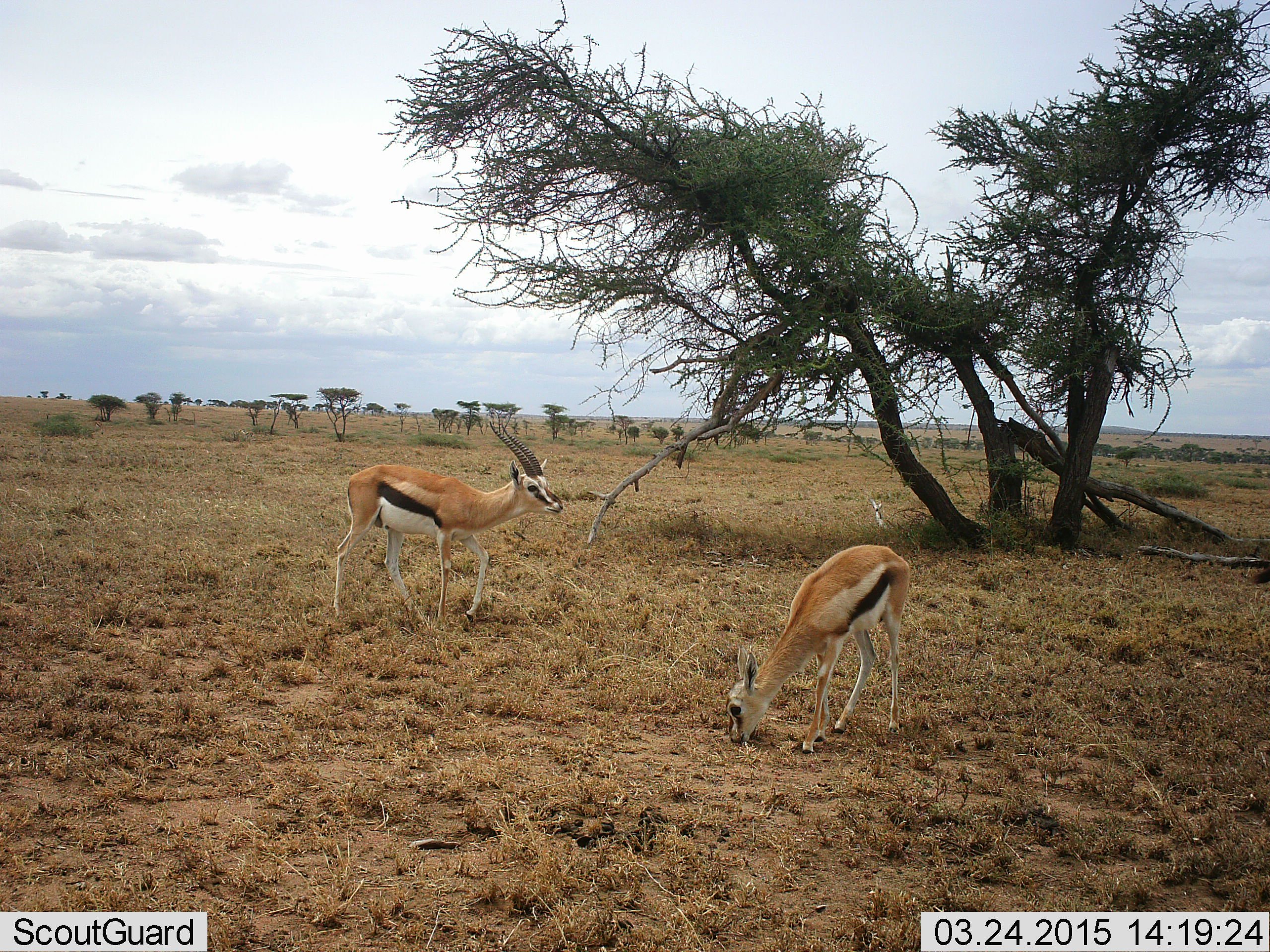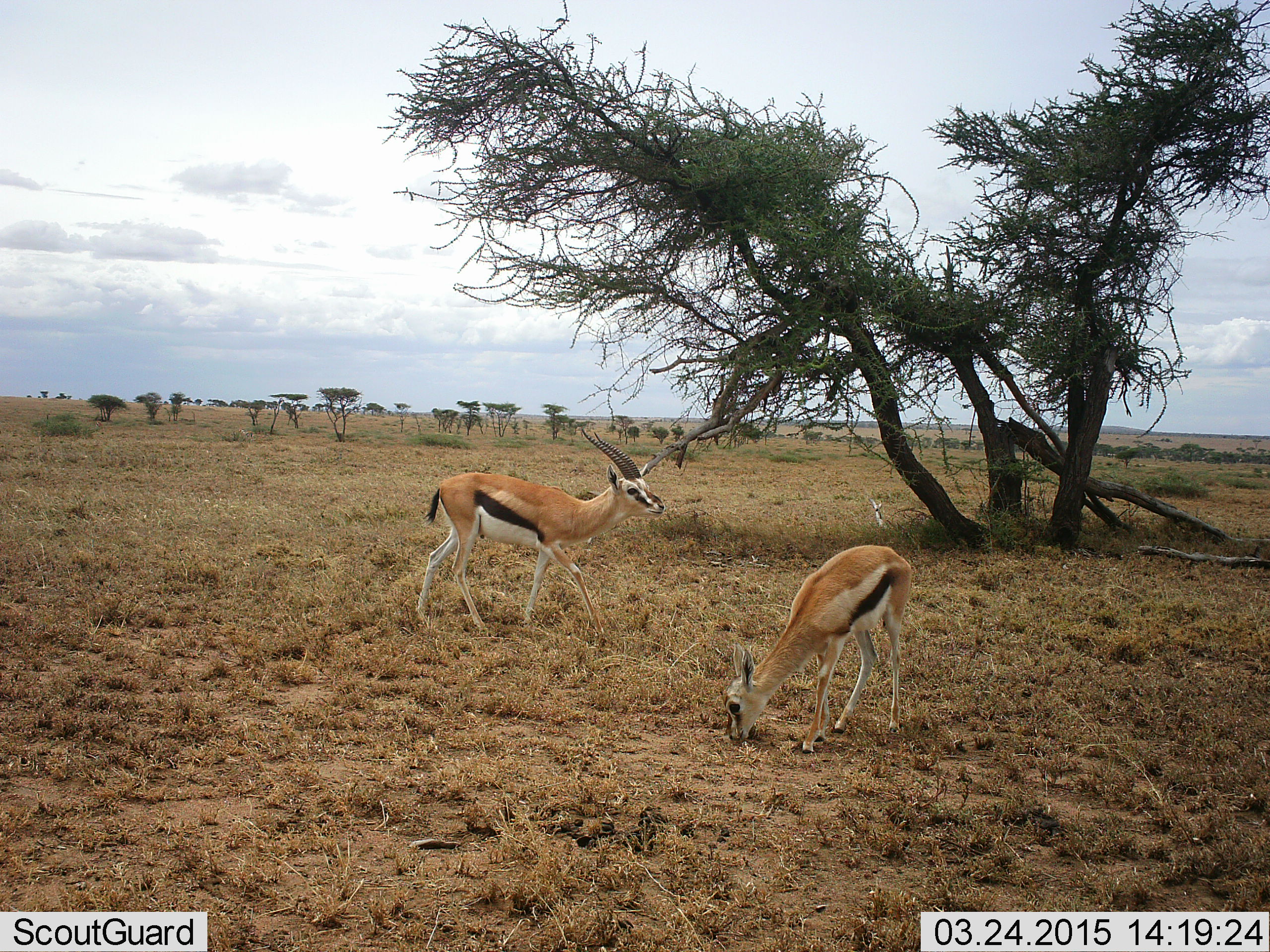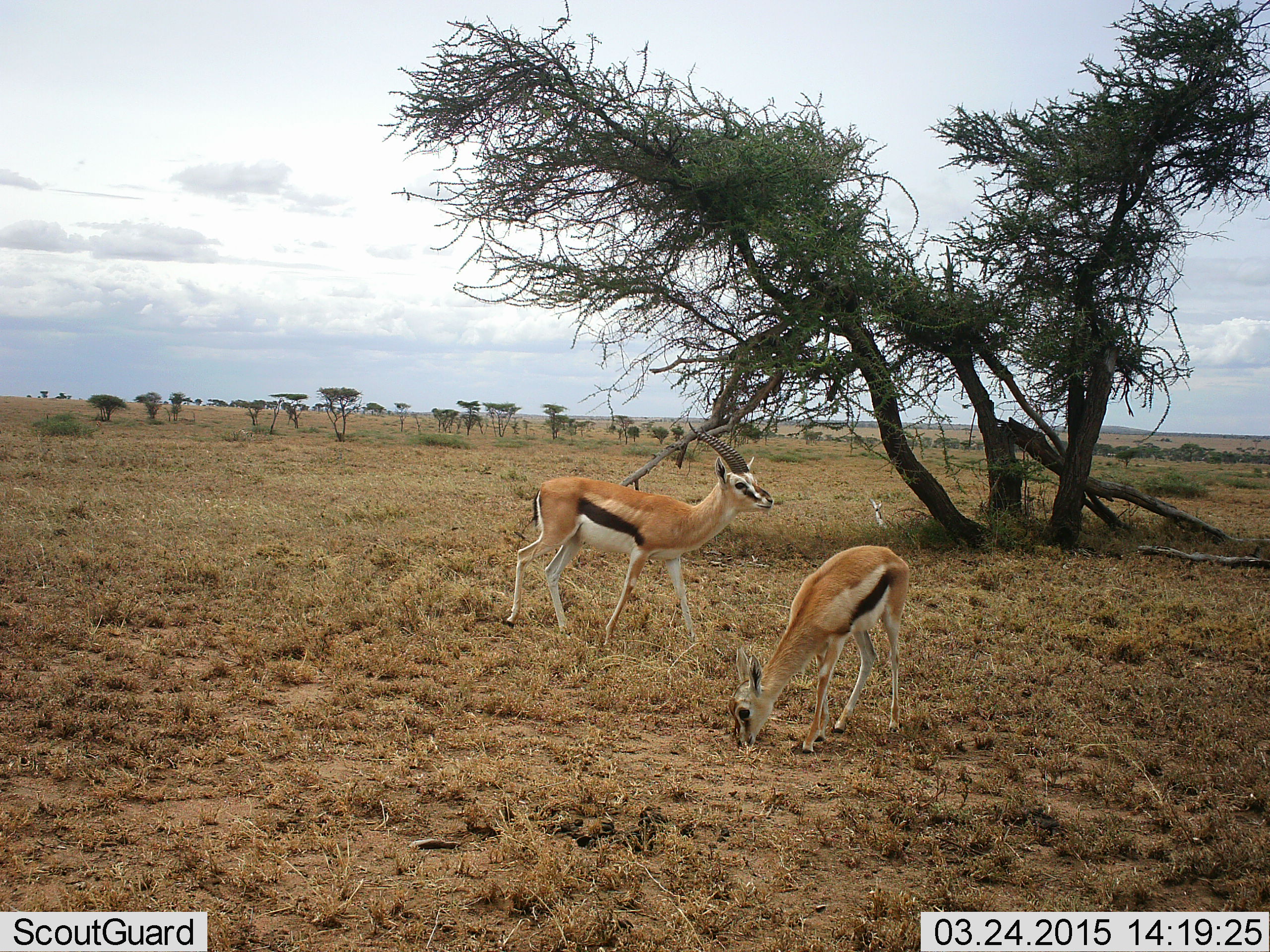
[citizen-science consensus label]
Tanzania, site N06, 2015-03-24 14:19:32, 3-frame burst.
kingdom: Animalia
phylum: Chordata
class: Mammalia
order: Artiodactyla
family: Bovidae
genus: Eudorcas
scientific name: Eudorcas thomsonii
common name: thomson's gazelle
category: gazellethomsons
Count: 2.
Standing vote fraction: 40%.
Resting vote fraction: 0%.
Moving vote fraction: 60%.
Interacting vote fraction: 0%.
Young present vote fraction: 0%.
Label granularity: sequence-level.